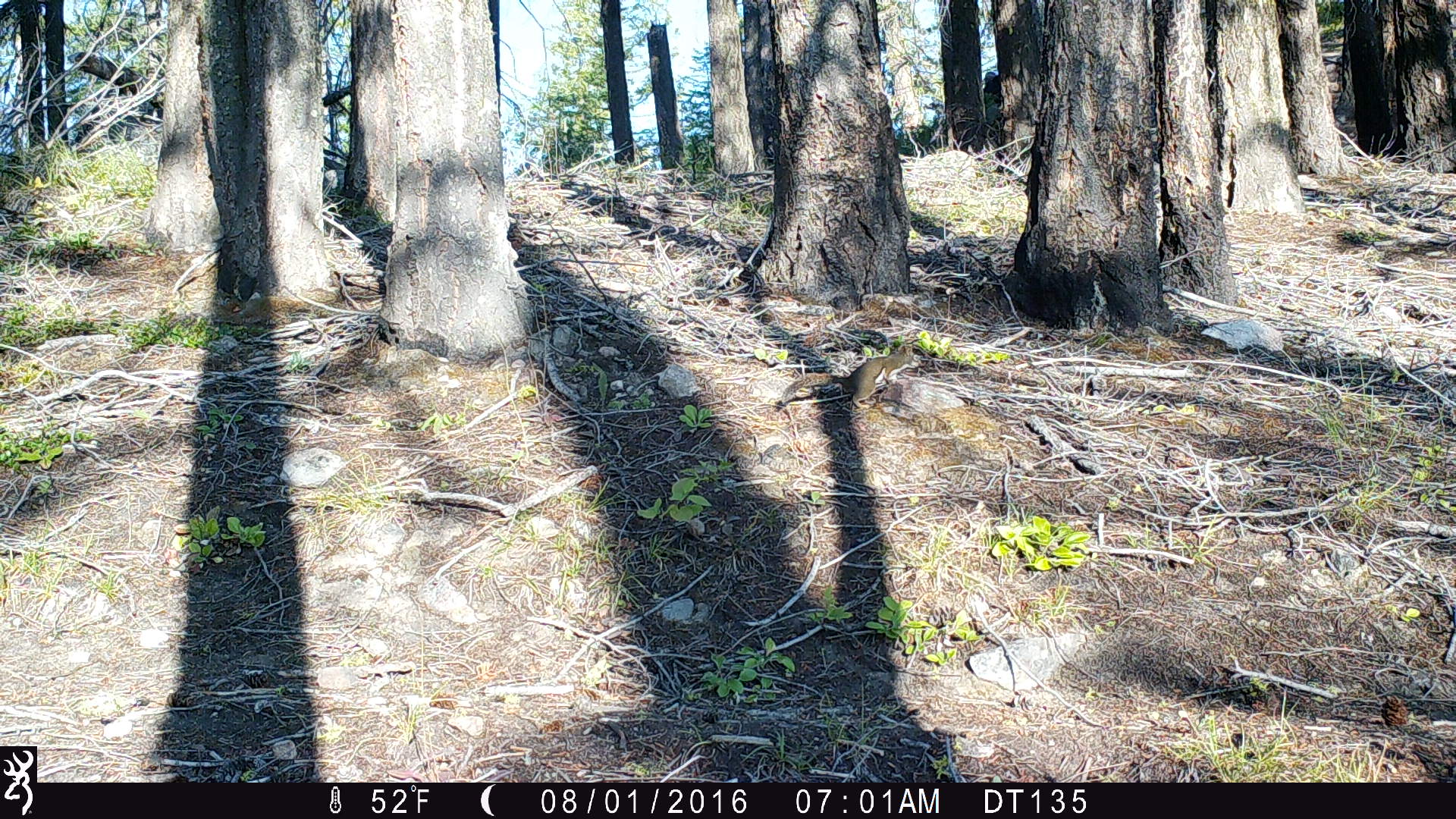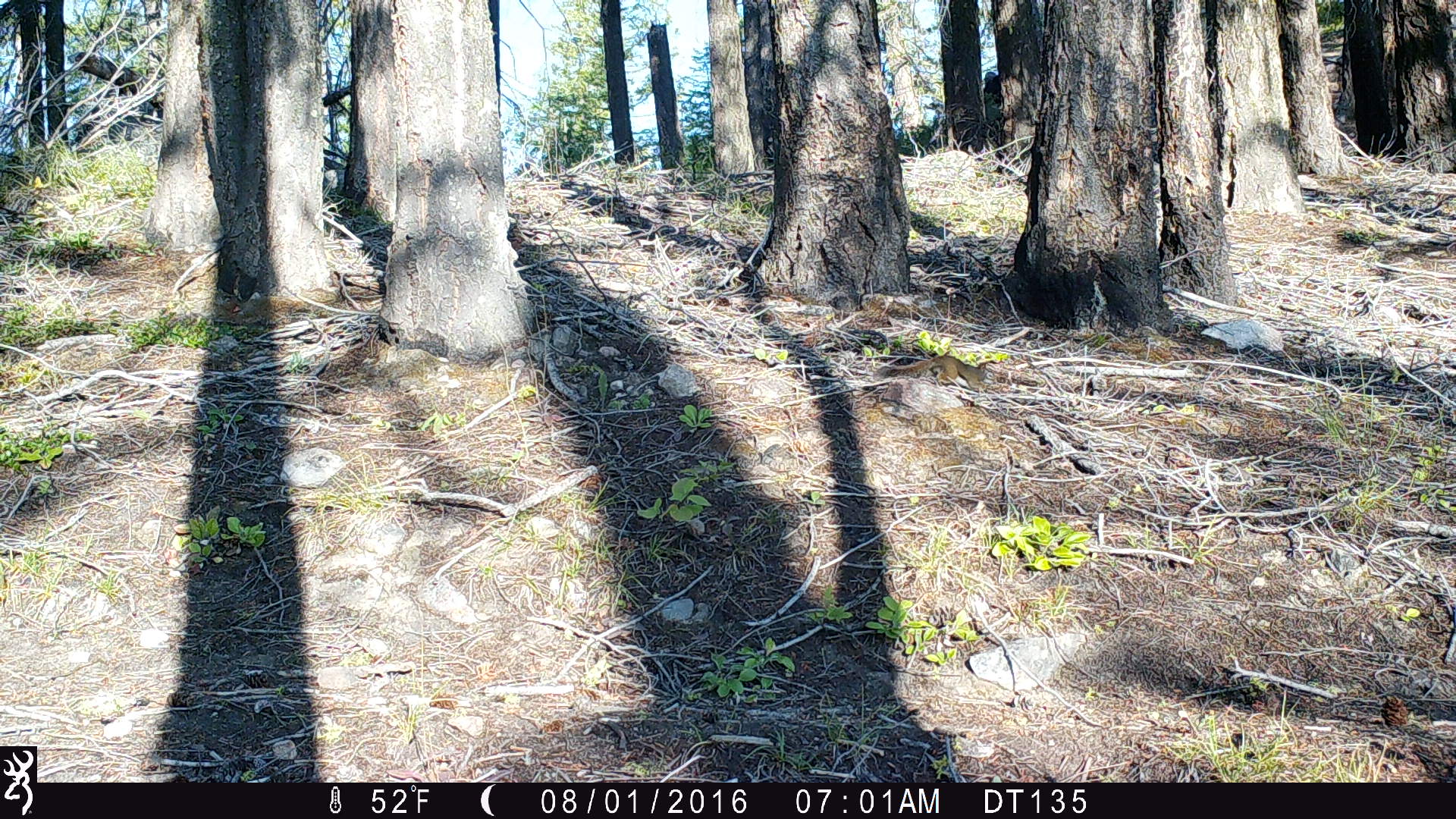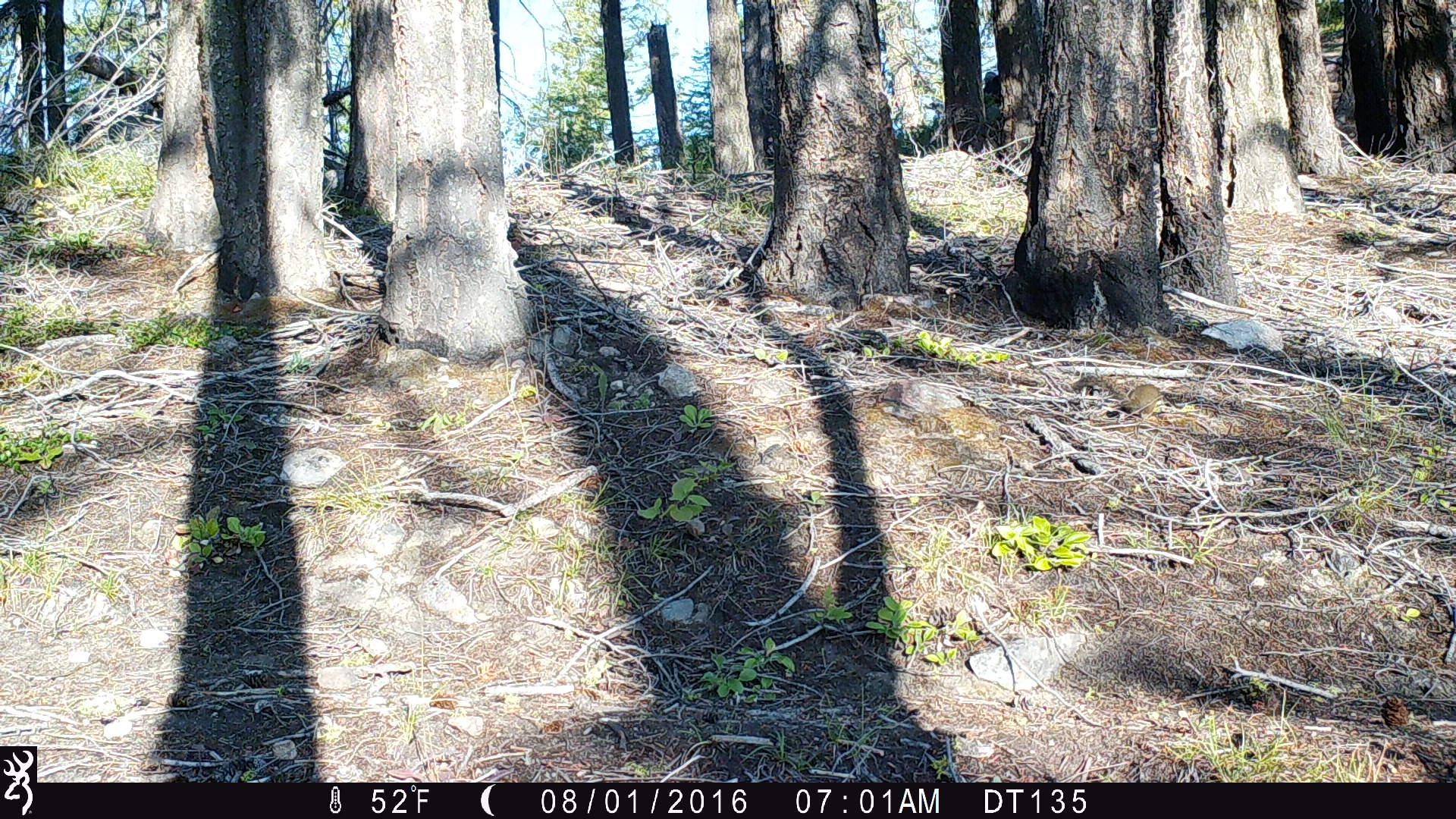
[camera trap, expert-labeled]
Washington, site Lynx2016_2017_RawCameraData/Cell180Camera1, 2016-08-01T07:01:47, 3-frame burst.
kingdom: Animalia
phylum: Chordata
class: Mammalia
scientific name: Mammalia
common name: small mammal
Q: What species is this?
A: Small mammal (Mammalia).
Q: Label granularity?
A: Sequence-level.